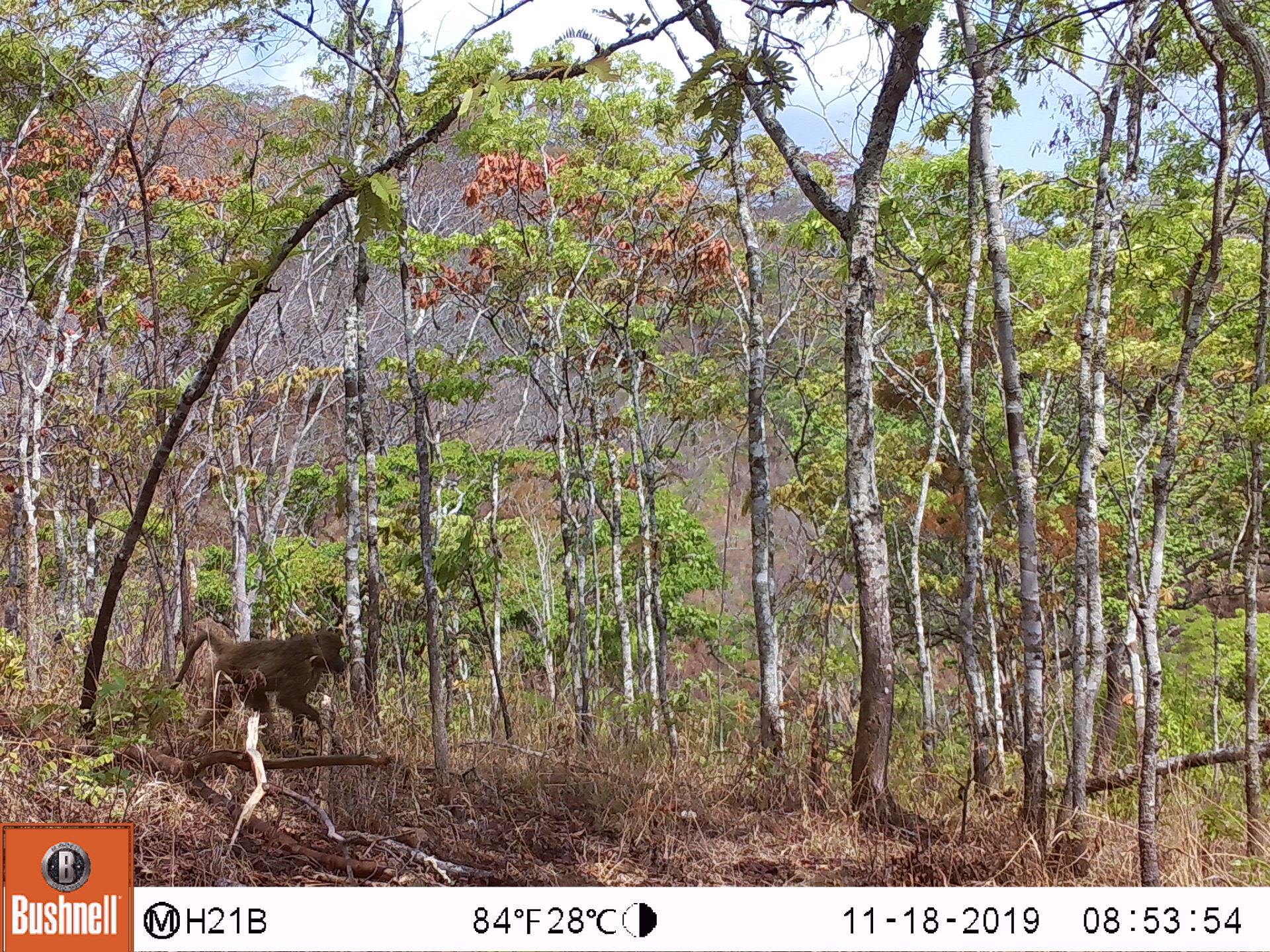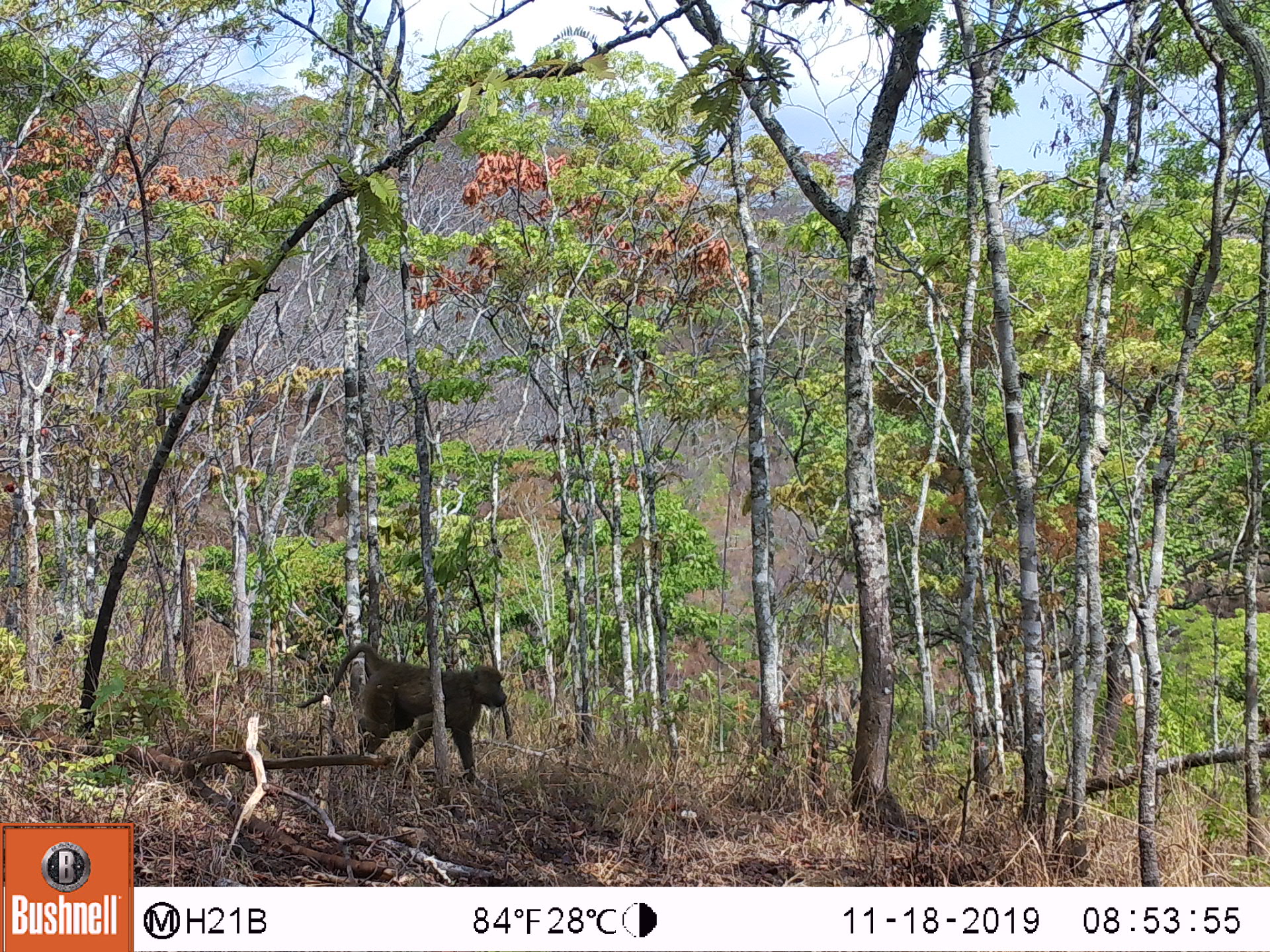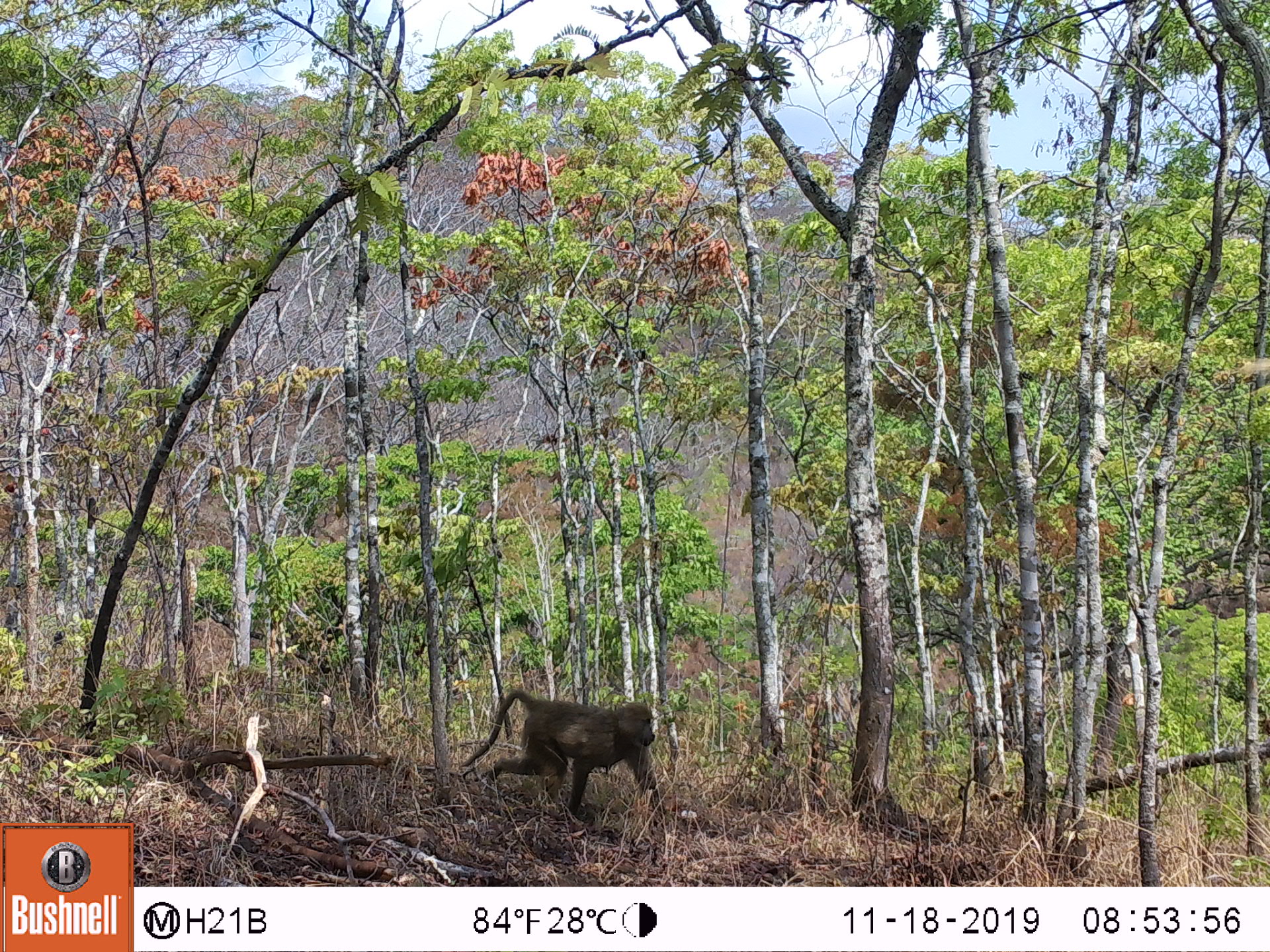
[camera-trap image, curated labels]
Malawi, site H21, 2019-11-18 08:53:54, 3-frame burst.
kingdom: Animalia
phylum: Chordata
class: Mammalia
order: Primates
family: Cercopithecidae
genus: Papio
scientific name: Papio cynocephalus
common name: yellow baboon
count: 1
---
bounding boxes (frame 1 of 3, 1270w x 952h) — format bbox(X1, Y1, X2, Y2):
yellow baboon: bbox(157, 619, 354, 760)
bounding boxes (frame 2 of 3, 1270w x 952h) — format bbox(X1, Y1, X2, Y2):
yellow baboon: bbox(305, 644, 509, 767)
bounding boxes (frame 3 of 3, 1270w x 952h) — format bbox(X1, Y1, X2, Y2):
yellow baboon: bbox(467, 686, 658, 816)